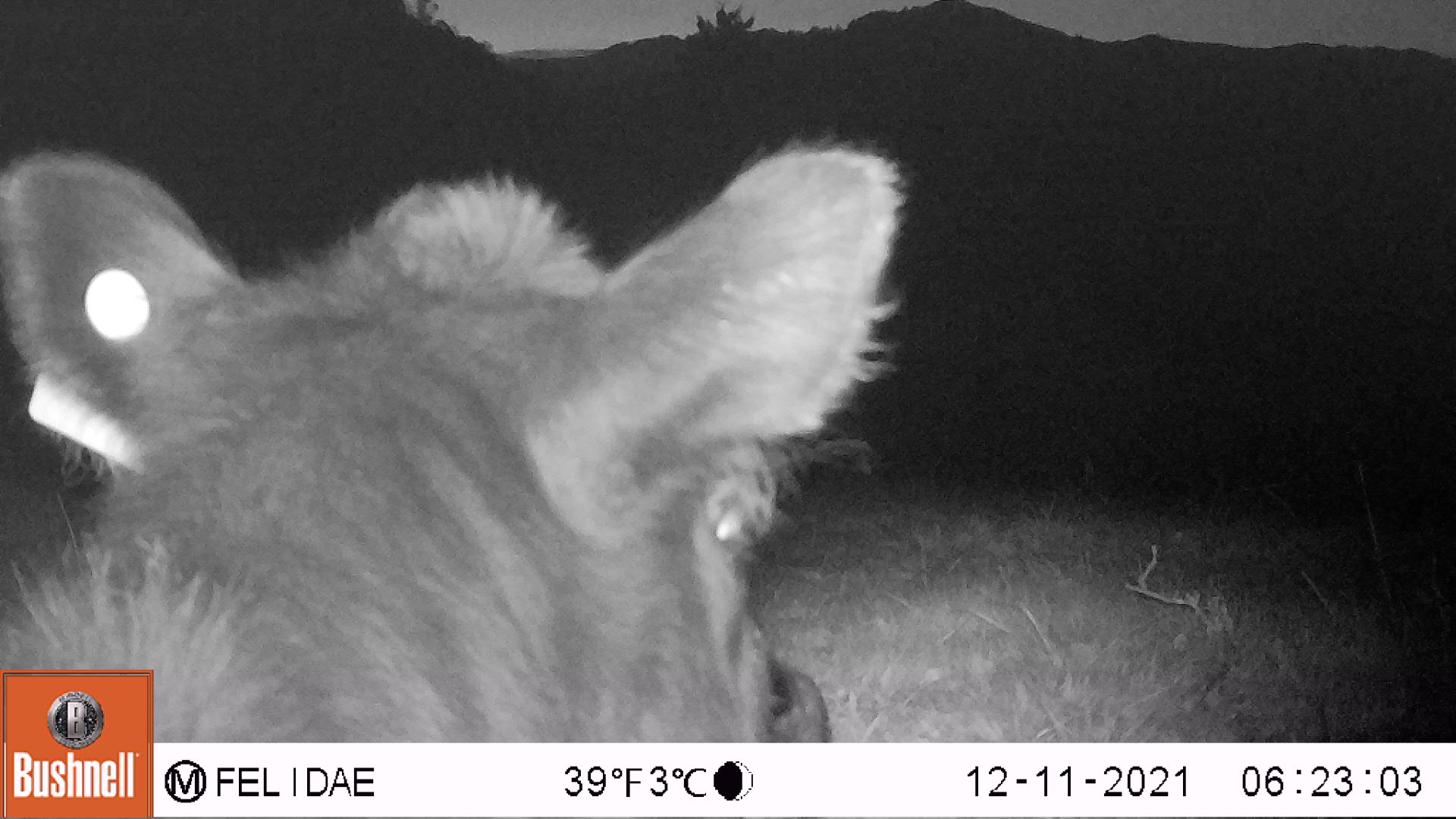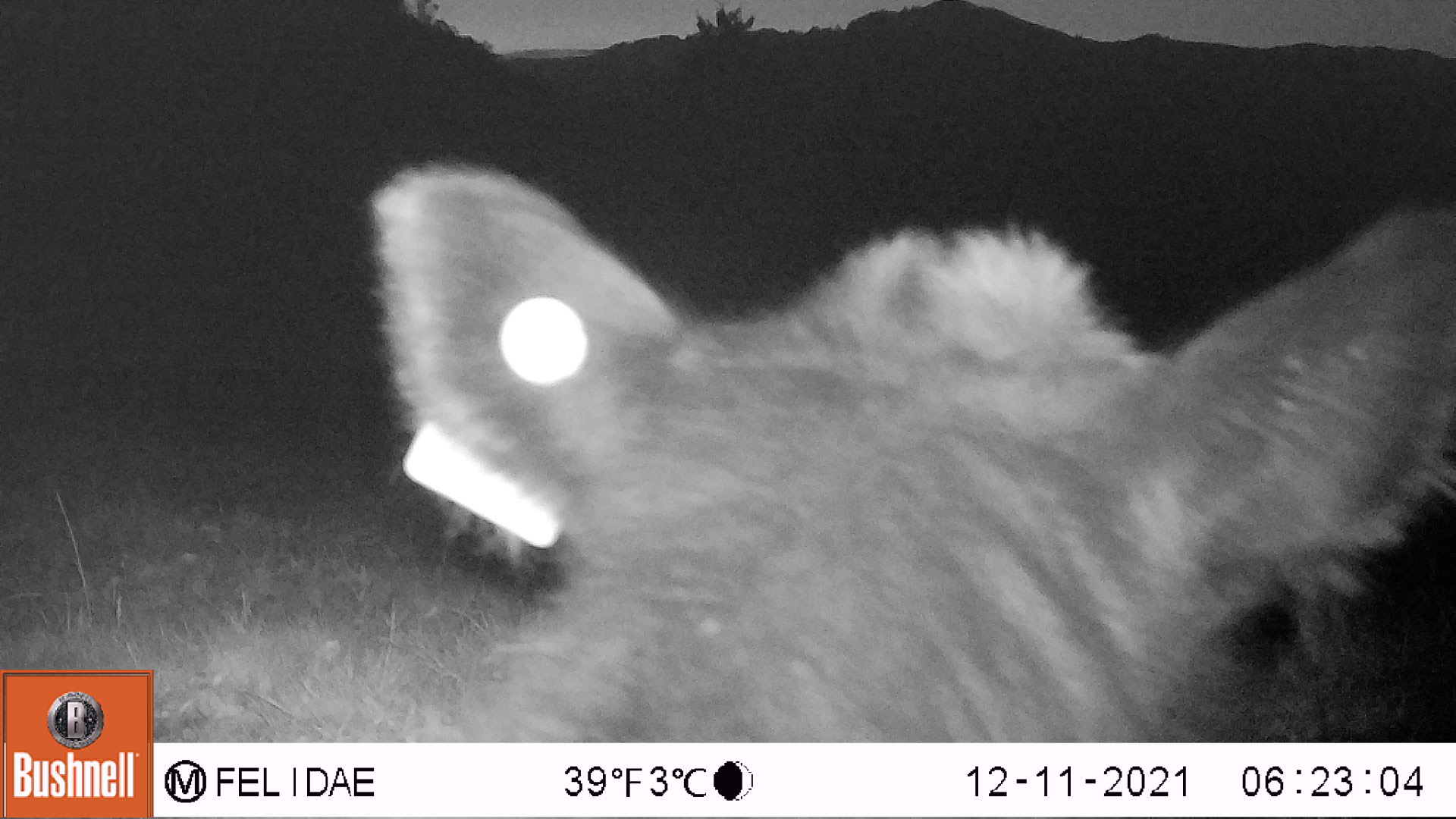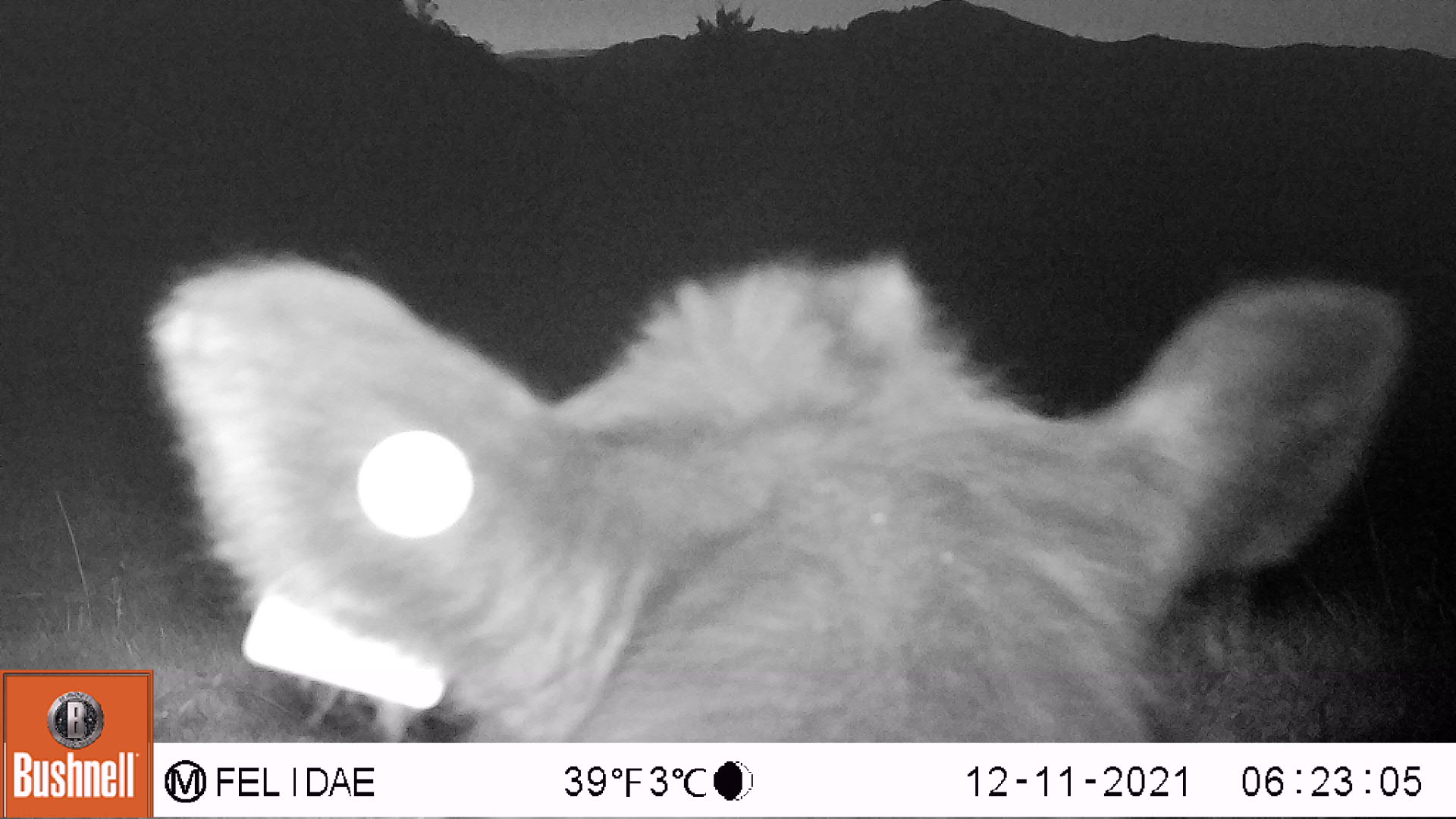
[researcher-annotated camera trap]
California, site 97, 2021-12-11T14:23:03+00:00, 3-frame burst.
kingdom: Animalia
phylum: Chordata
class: Mammalia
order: Artiodactyla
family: Bovidae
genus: Bos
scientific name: Bos taurus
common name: domestic cattle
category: cattle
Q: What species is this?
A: Cattle (domestic cattle) (Bos taurus).